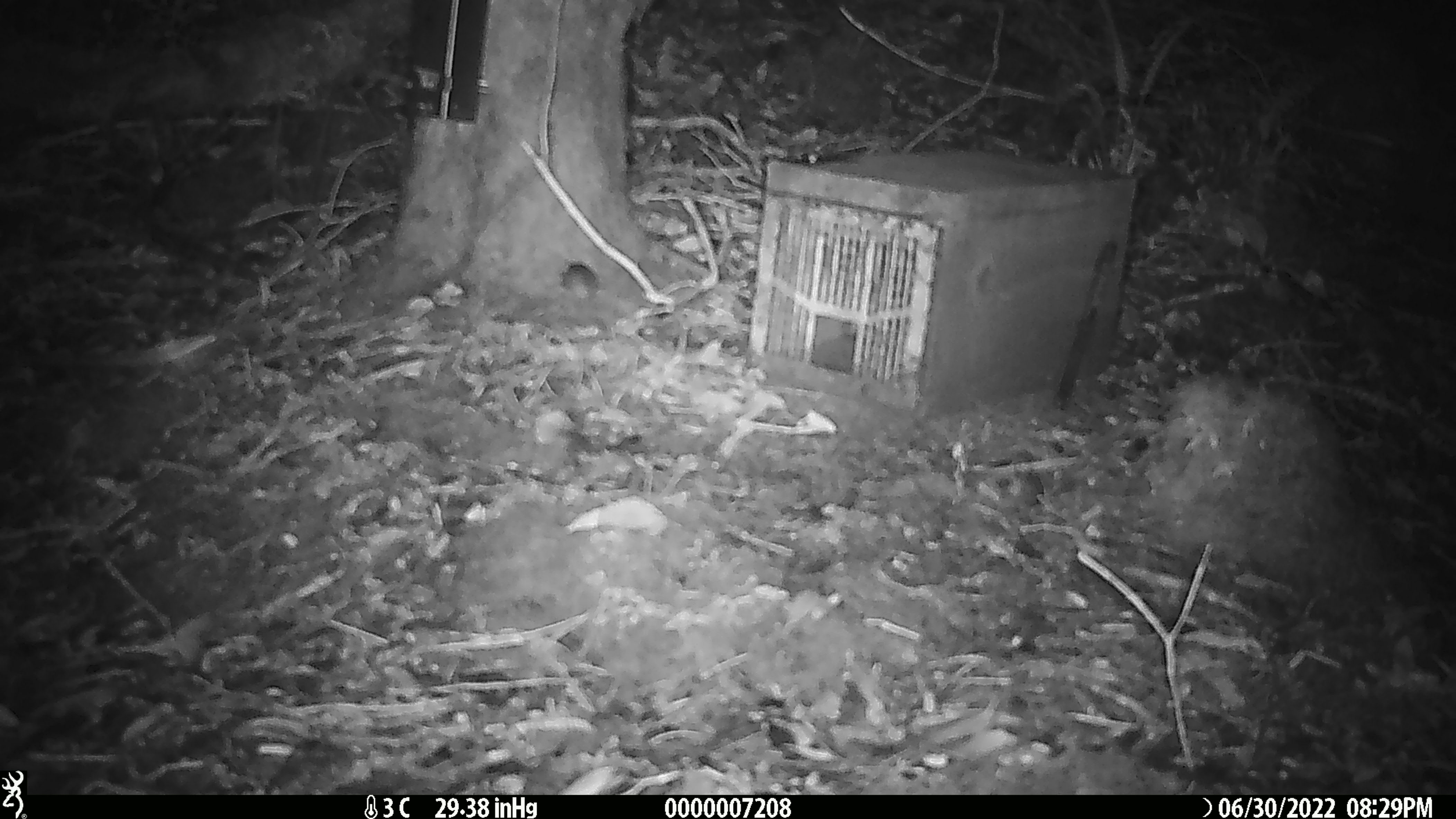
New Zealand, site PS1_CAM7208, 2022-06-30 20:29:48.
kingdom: Animalia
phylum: Chordata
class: Mammalia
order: Rodentia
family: Muridae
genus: Mus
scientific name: Mus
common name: mouse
Mouse (Mus).